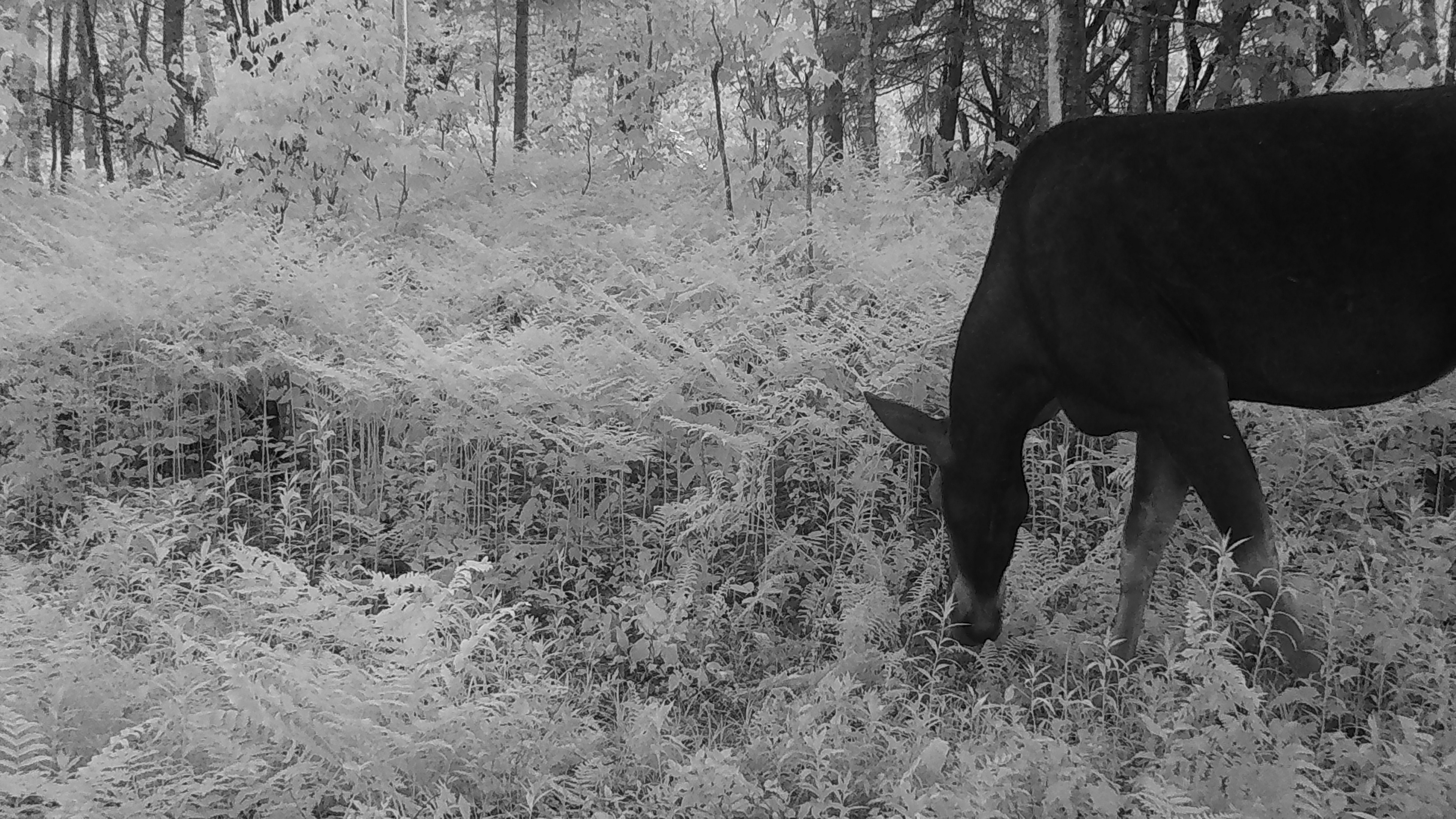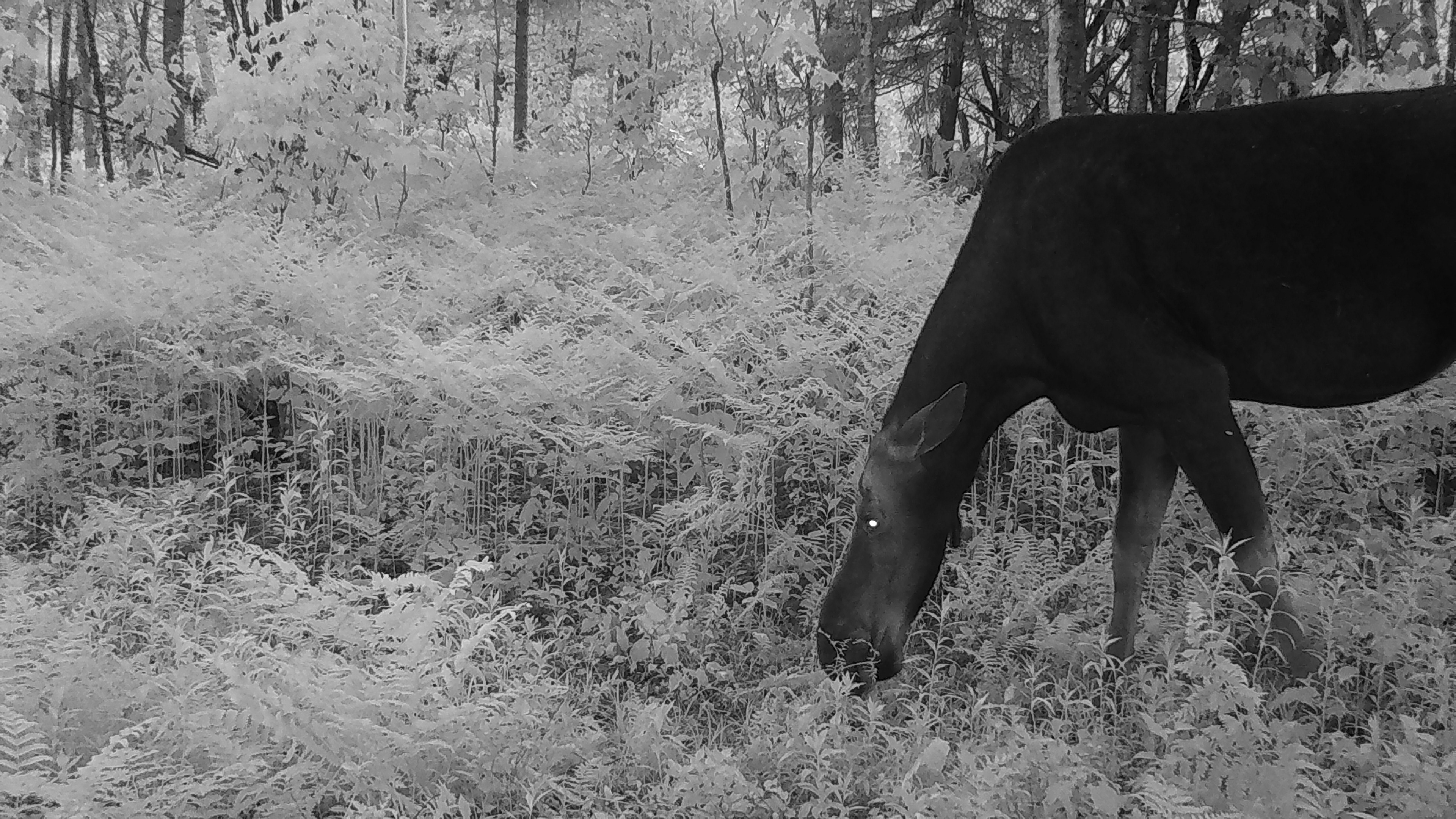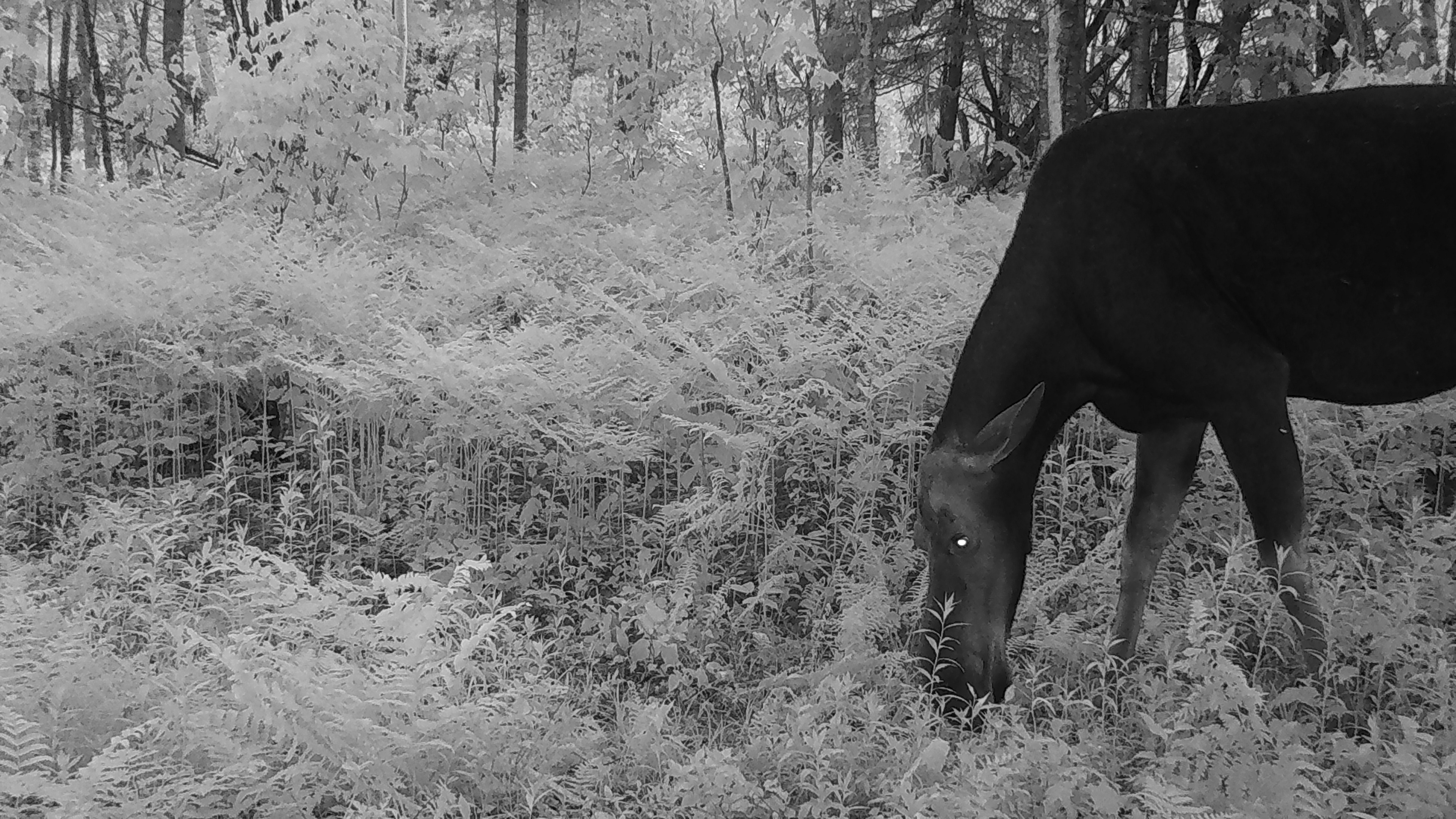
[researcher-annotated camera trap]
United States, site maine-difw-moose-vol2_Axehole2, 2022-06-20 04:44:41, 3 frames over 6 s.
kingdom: Animalia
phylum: Chordata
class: Mammalia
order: Artiodactyla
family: Cervidae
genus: Alces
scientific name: Alces alces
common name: moose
Moose (Alces alces).